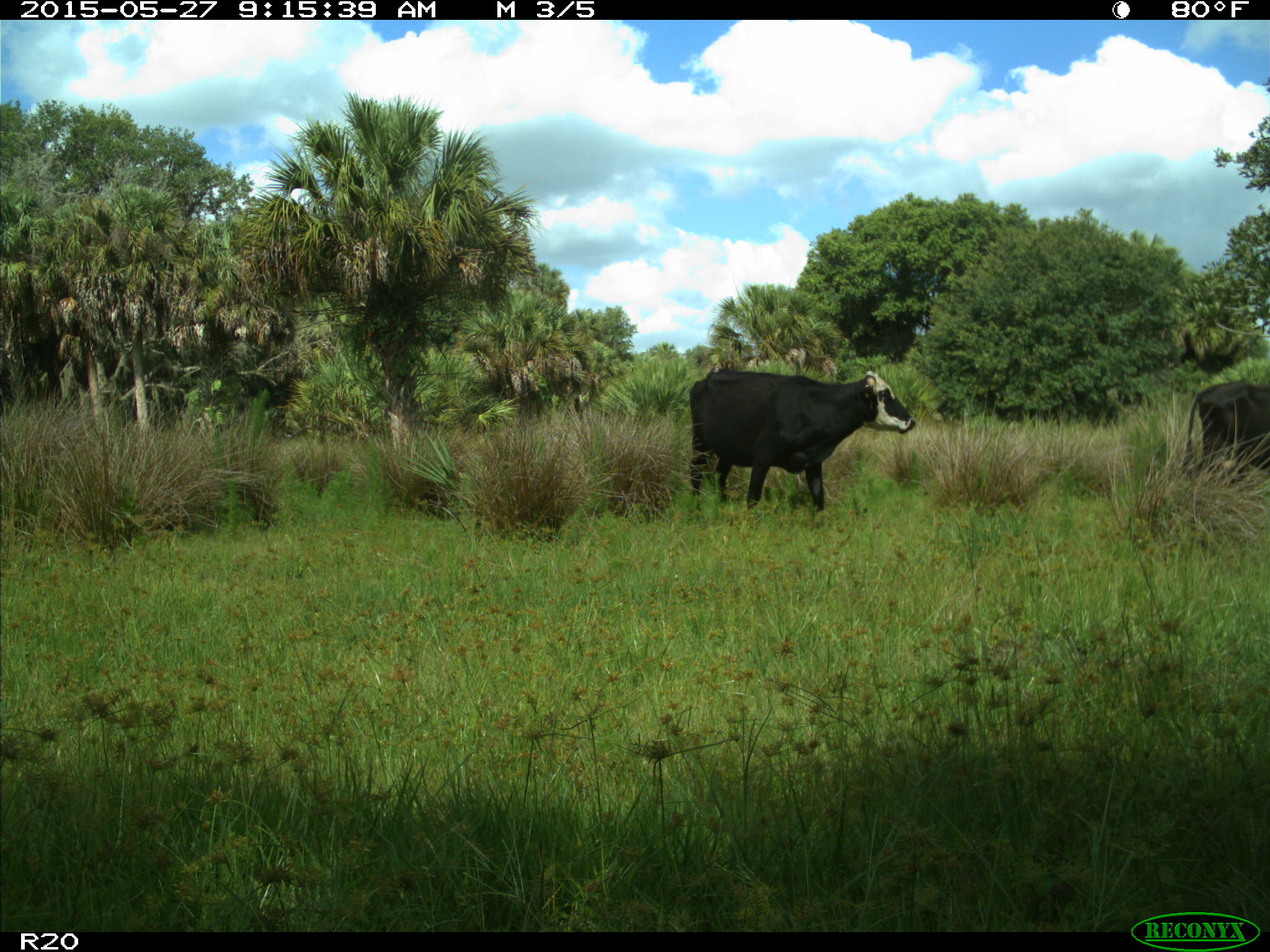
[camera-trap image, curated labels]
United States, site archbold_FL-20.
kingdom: Animalia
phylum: Chordata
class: Mammalia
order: Artiodactyla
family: Bovidae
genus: Bos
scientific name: Bos taurus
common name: domestic cow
Bos taurus (domestic cow).